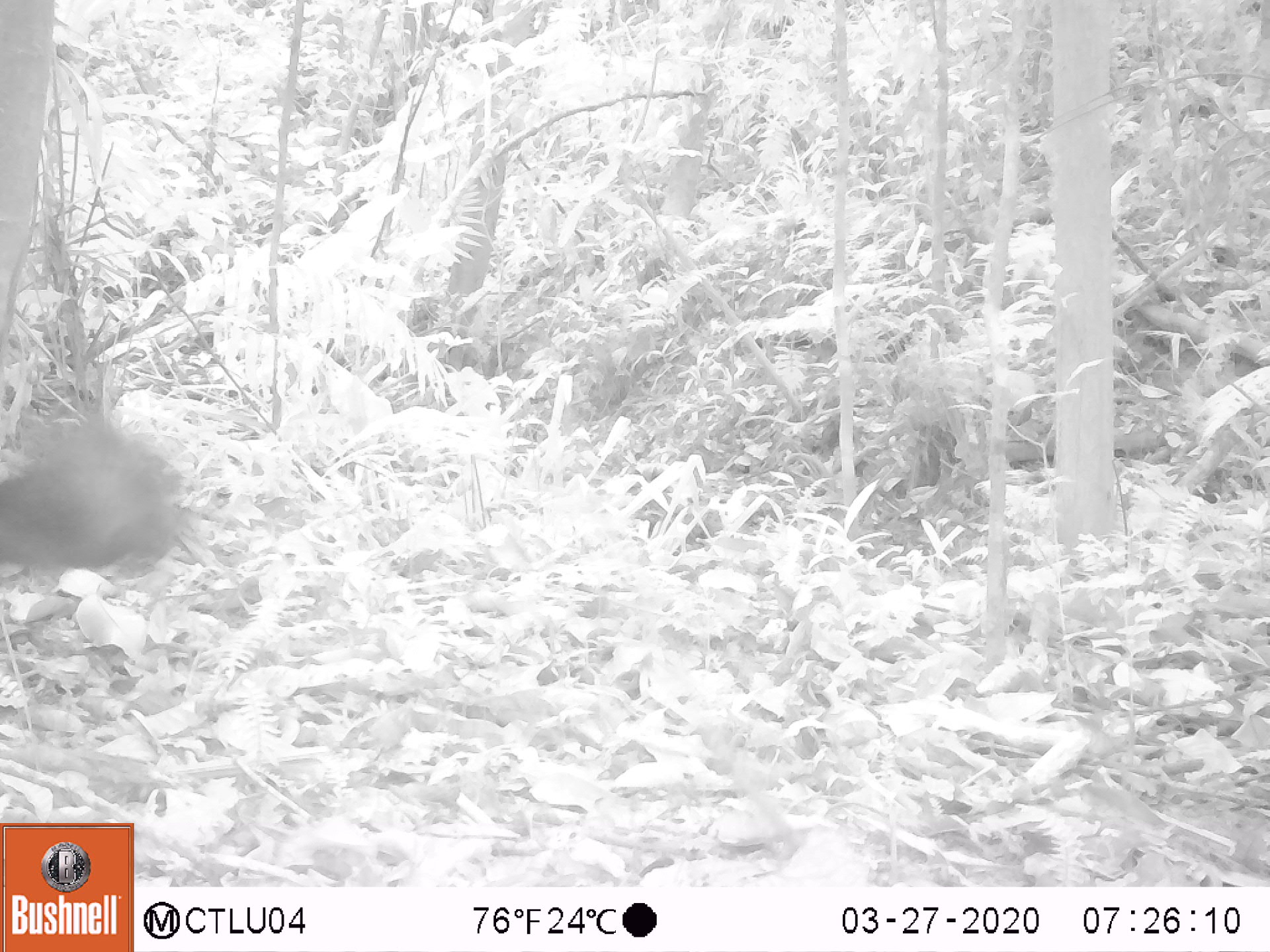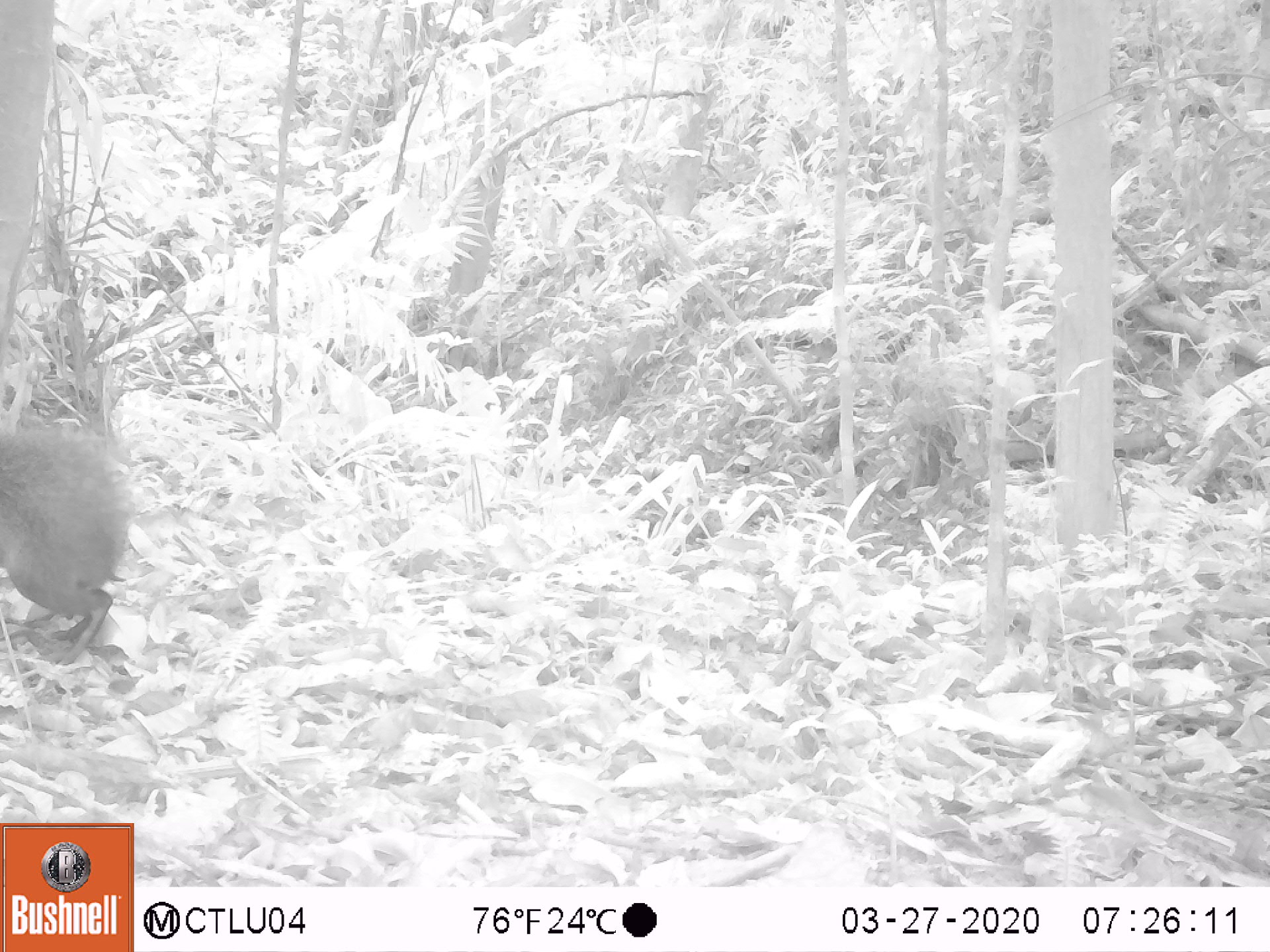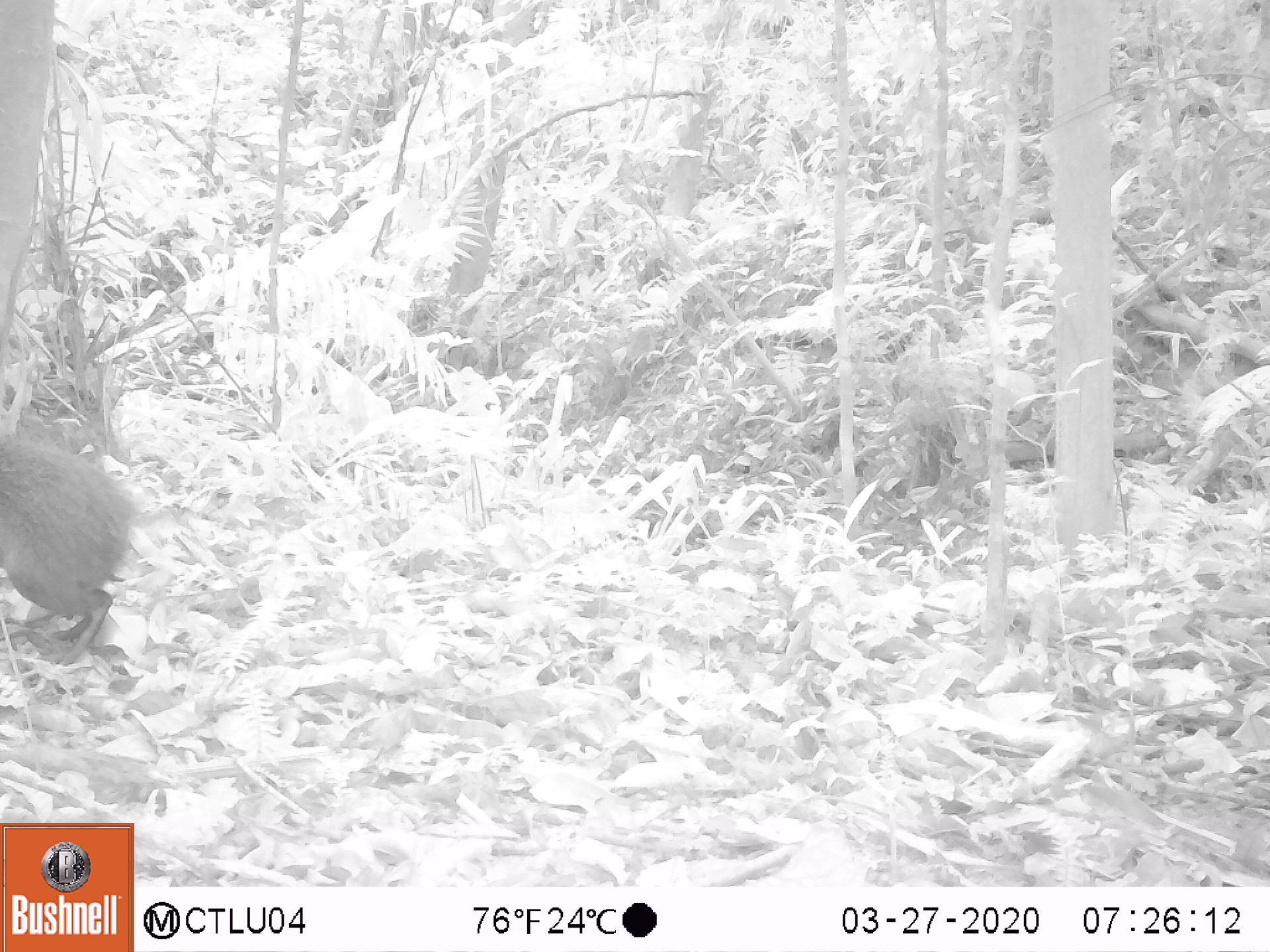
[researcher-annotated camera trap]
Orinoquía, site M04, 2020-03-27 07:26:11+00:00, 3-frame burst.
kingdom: Animalia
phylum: Chordata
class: Mammalia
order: Rodentia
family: Dasyproctidae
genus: Dasyprocta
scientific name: Dasyprocta fuliginosa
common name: black agouti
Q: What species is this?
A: Black agouti (Dasyprocta fuliginosa).